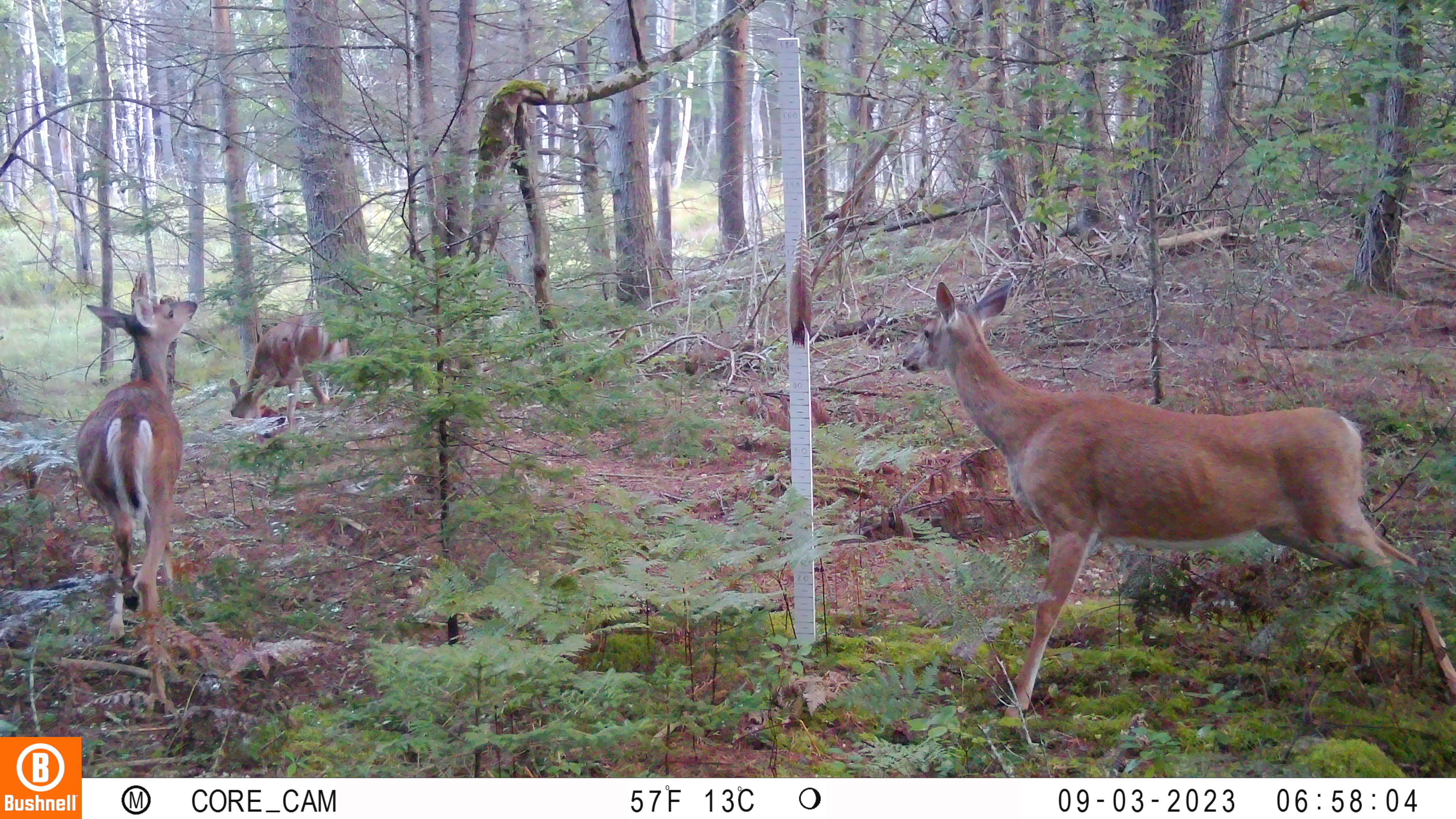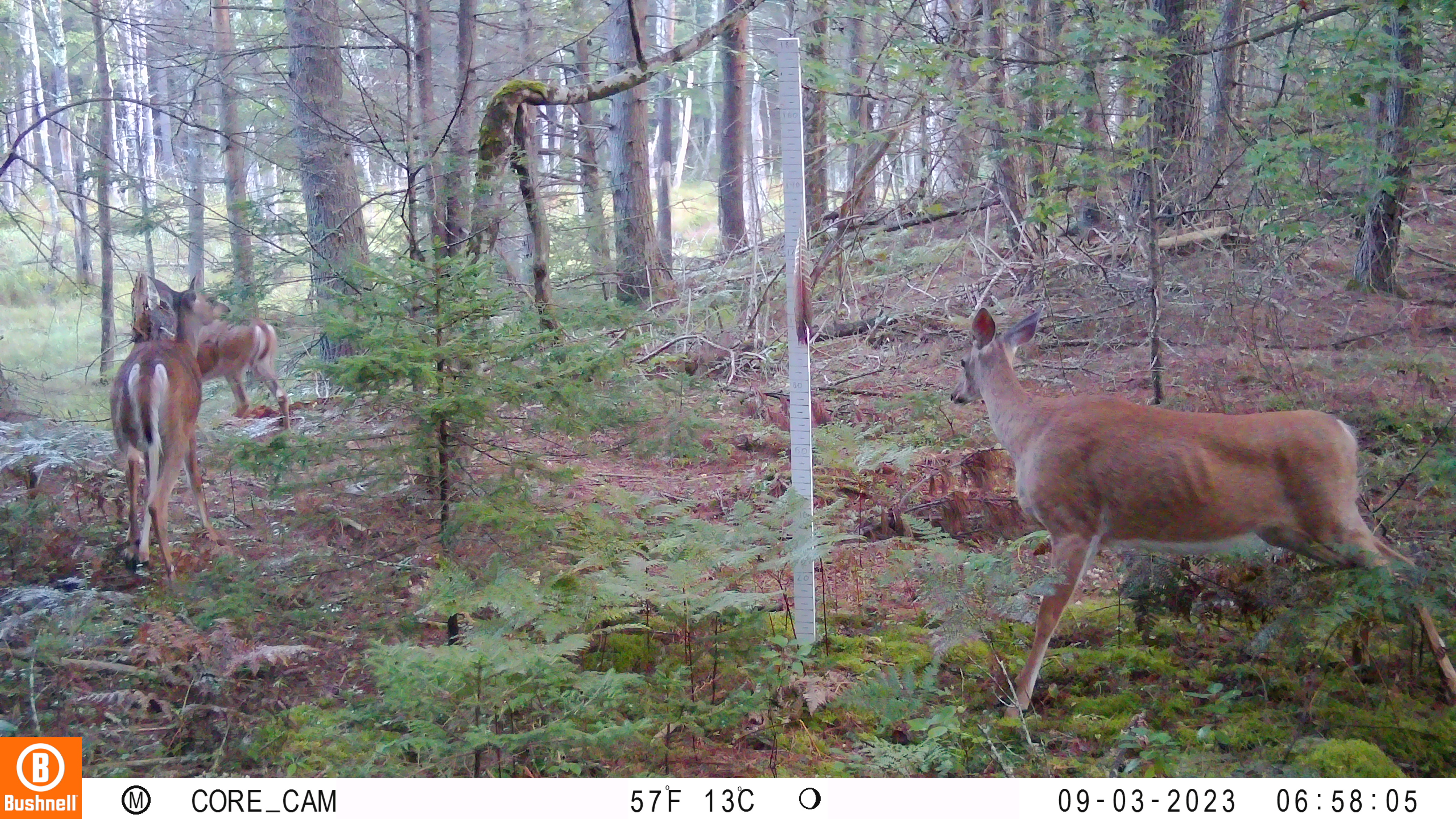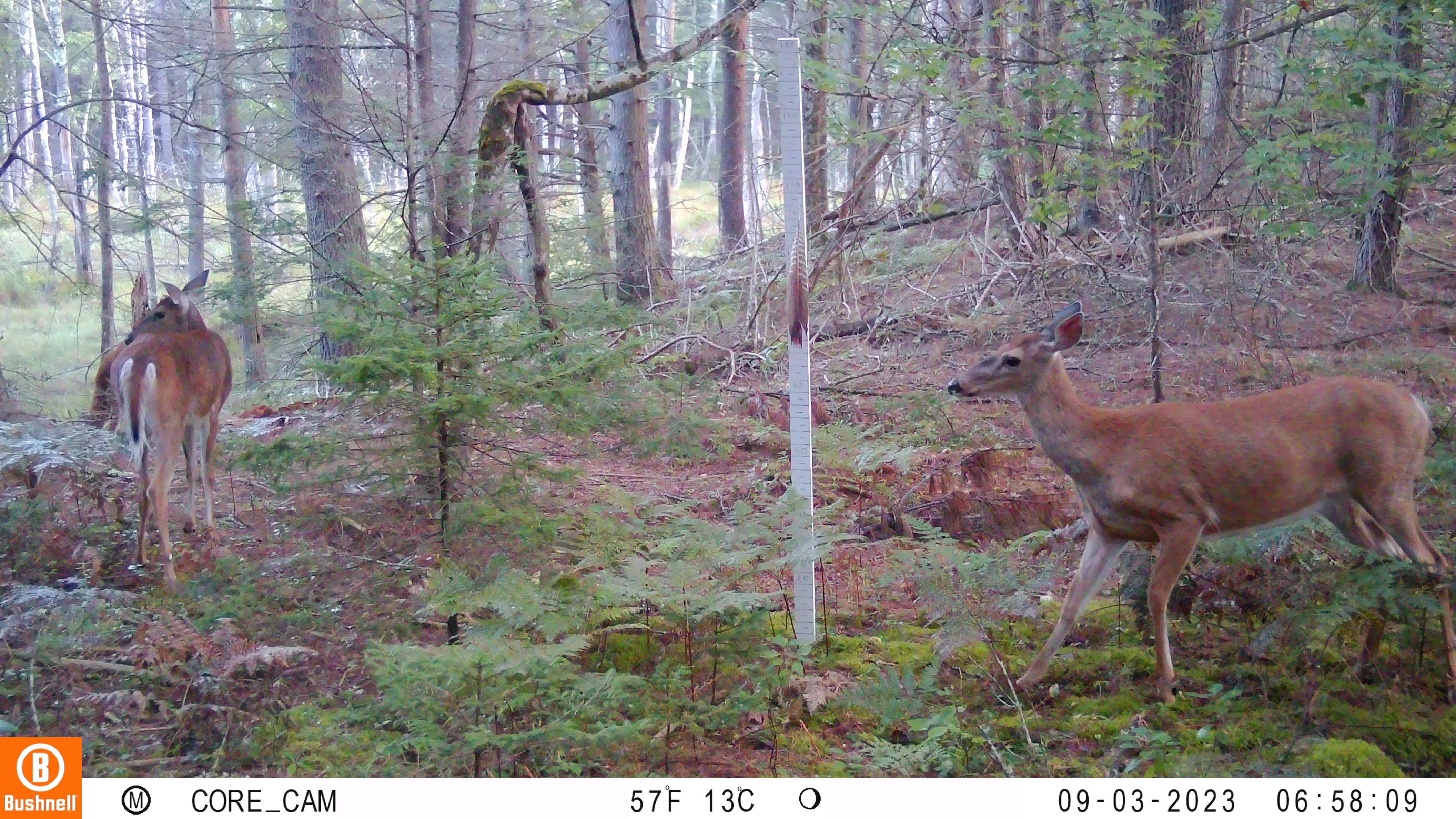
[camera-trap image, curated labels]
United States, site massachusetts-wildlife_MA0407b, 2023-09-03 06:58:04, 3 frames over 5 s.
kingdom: Animalia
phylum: Chordata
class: Mammalia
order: Artiodactyla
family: Cervidae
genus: Odocoileus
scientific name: Odocoileus virginianus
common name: white-tailed deer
White-tailed deer (Odocoileus virginianus).